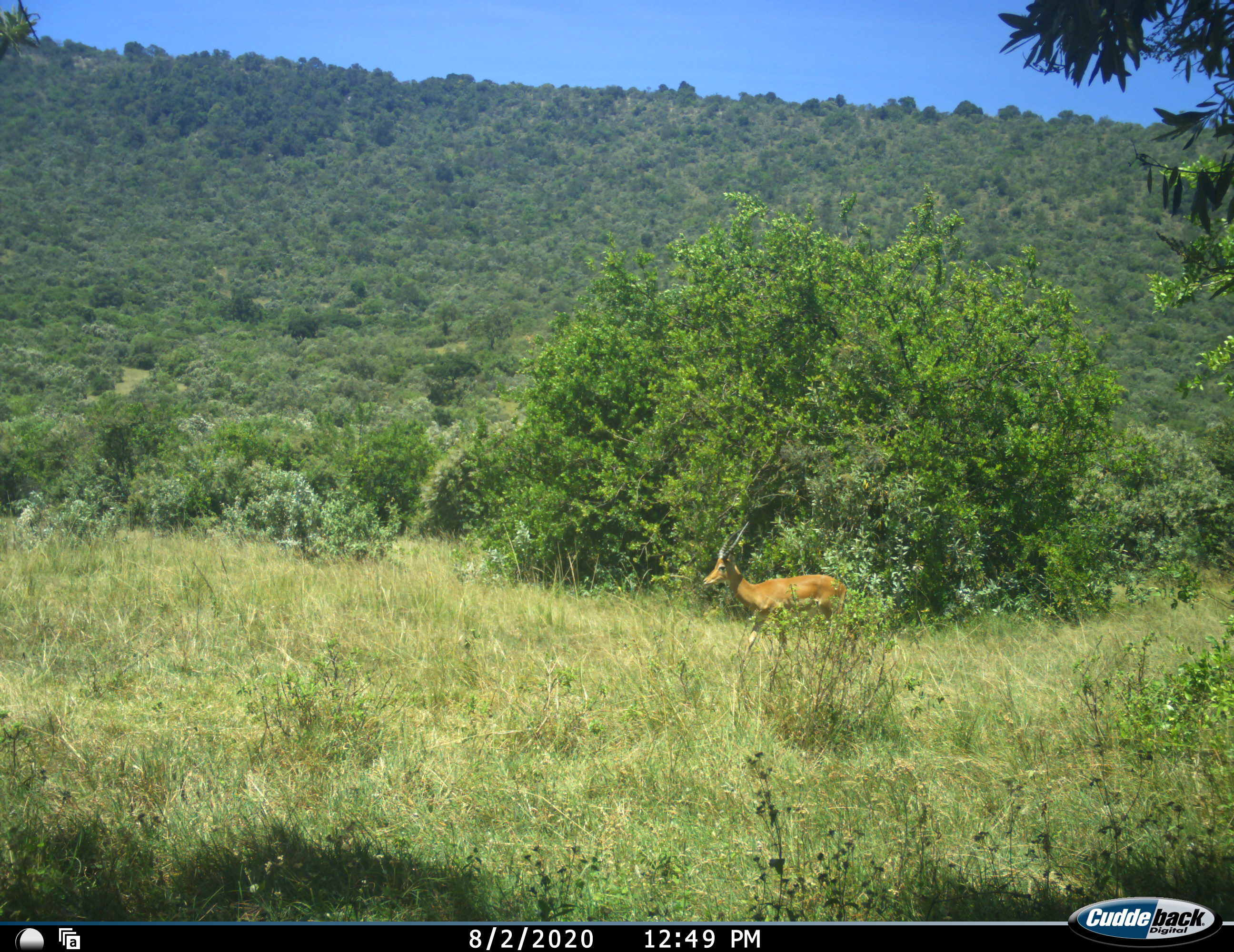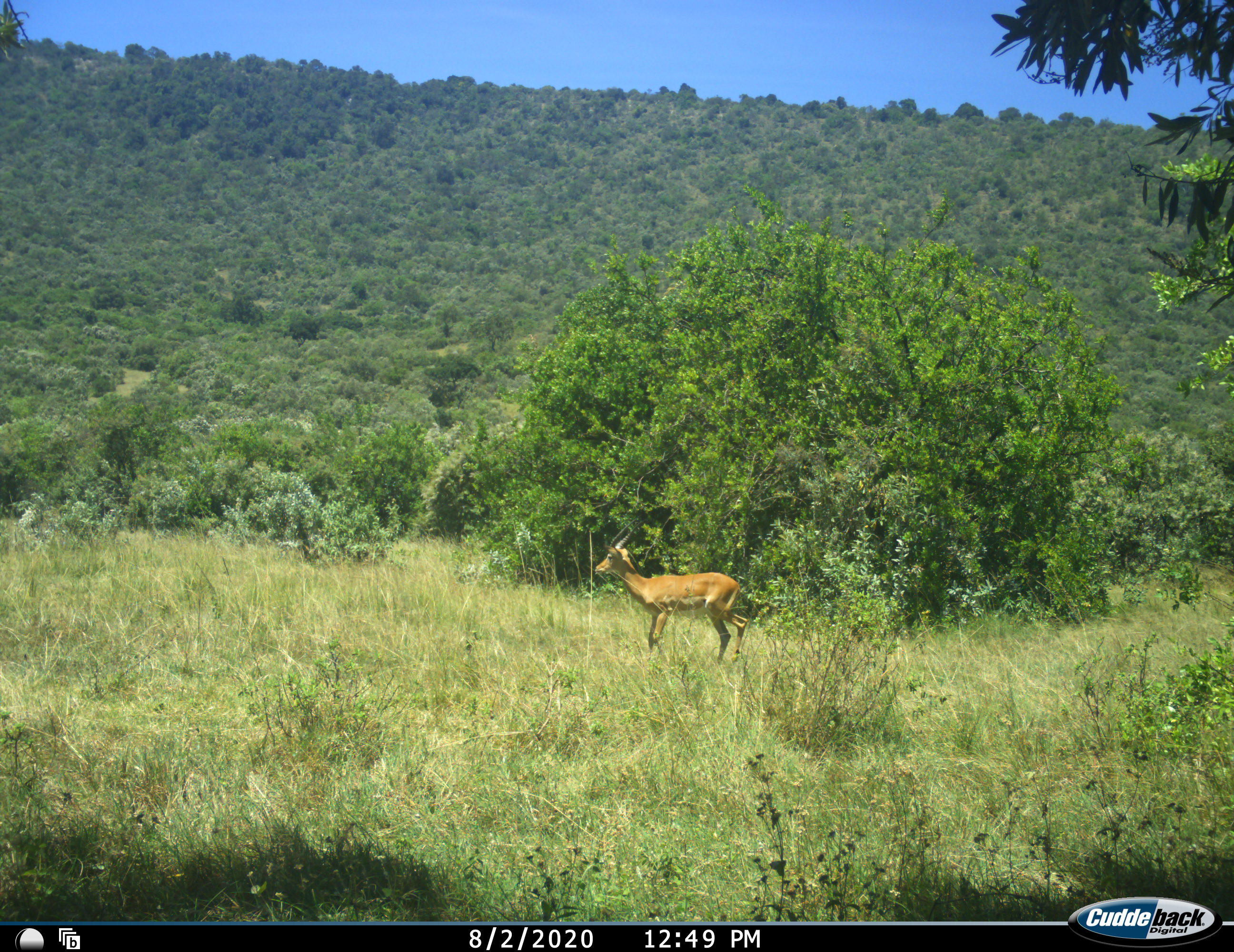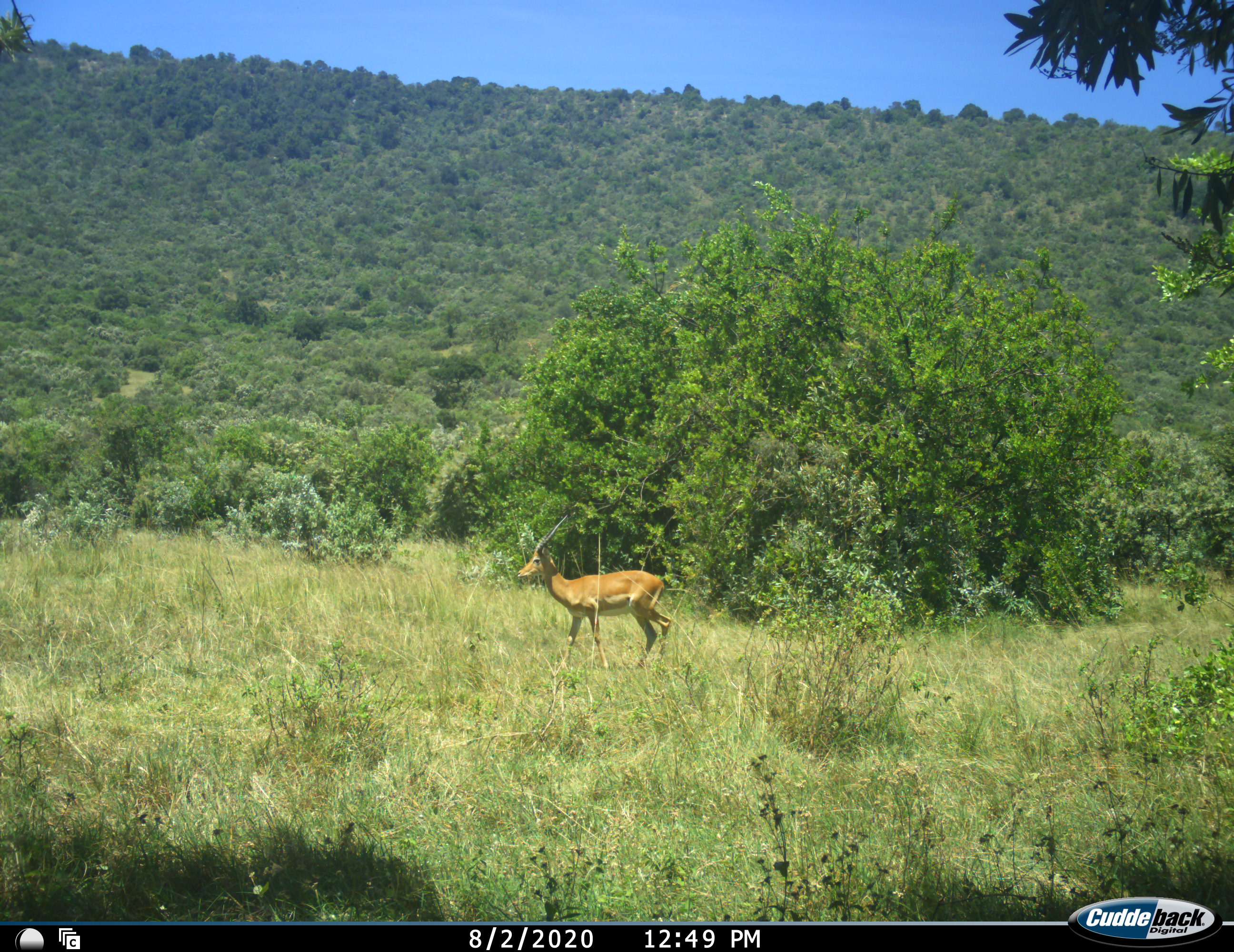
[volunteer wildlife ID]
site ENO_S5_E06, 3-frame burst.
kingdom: Animalia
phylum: Chordata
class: Mammalia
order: Artiodactyla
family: Bovidae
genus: Aepyceros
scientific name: Aepyceros melampus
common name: impala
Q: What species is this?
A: Impala (Aepyceros melampus).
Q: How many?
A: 1.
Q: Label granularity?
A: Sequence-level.